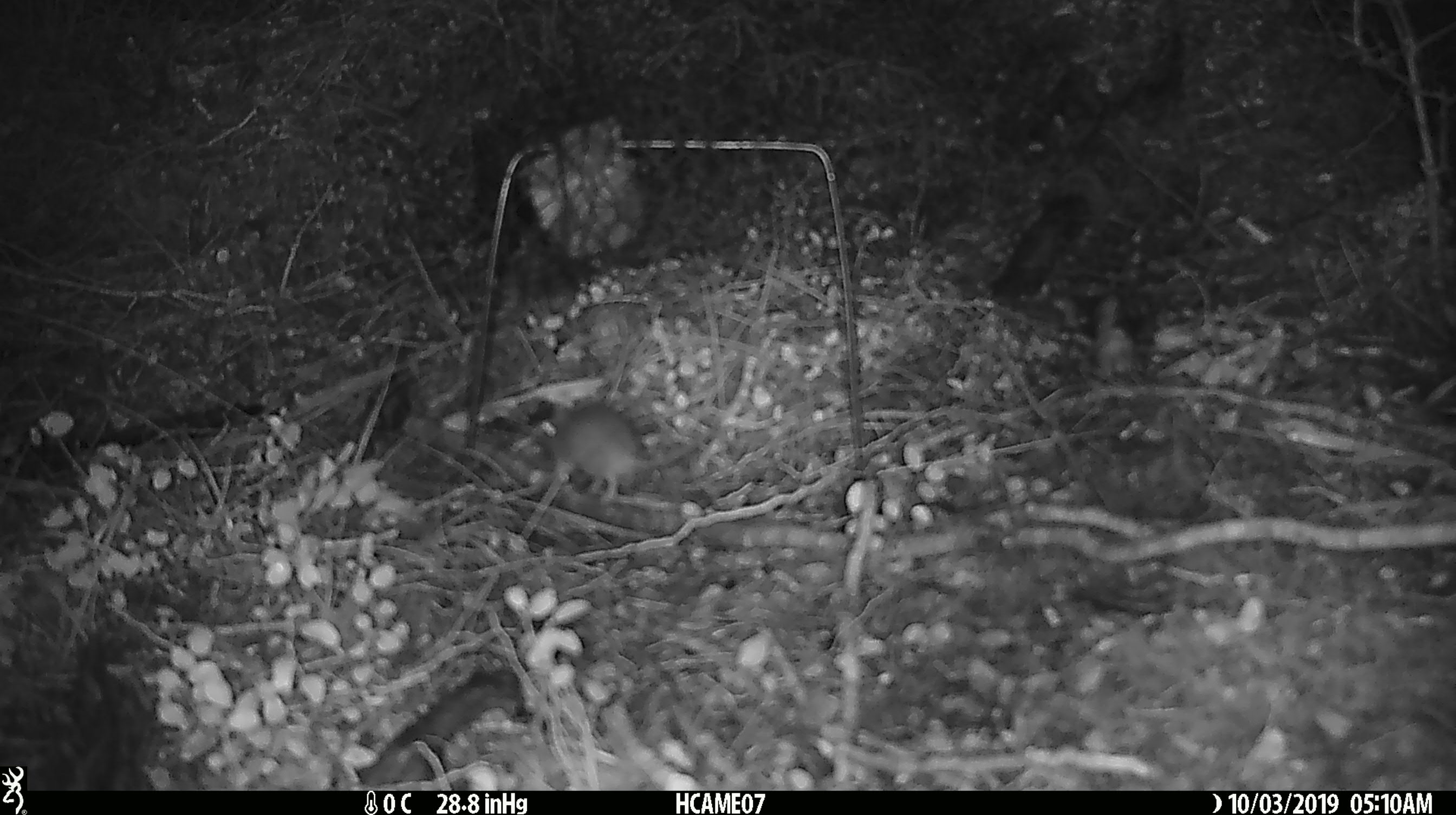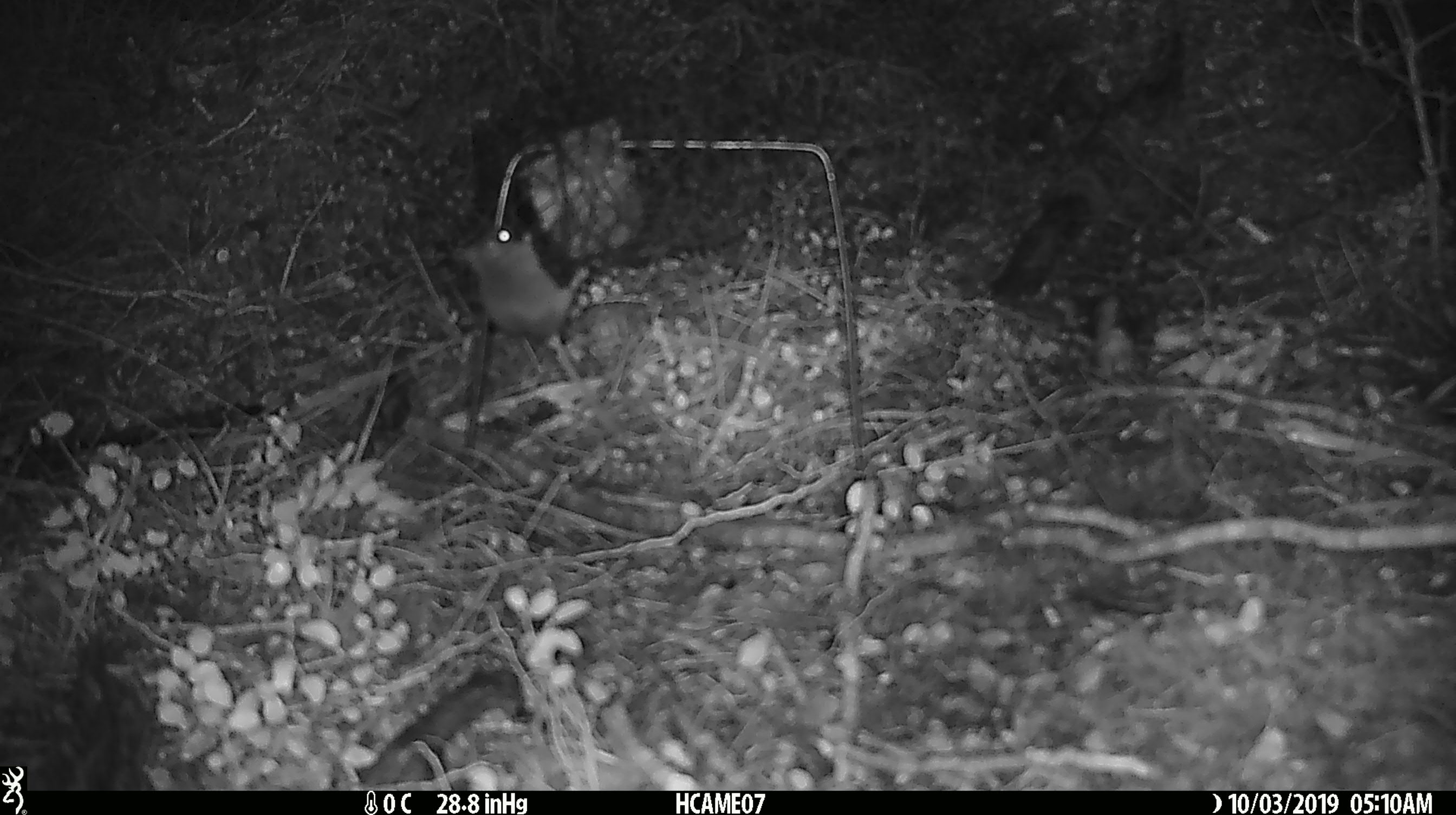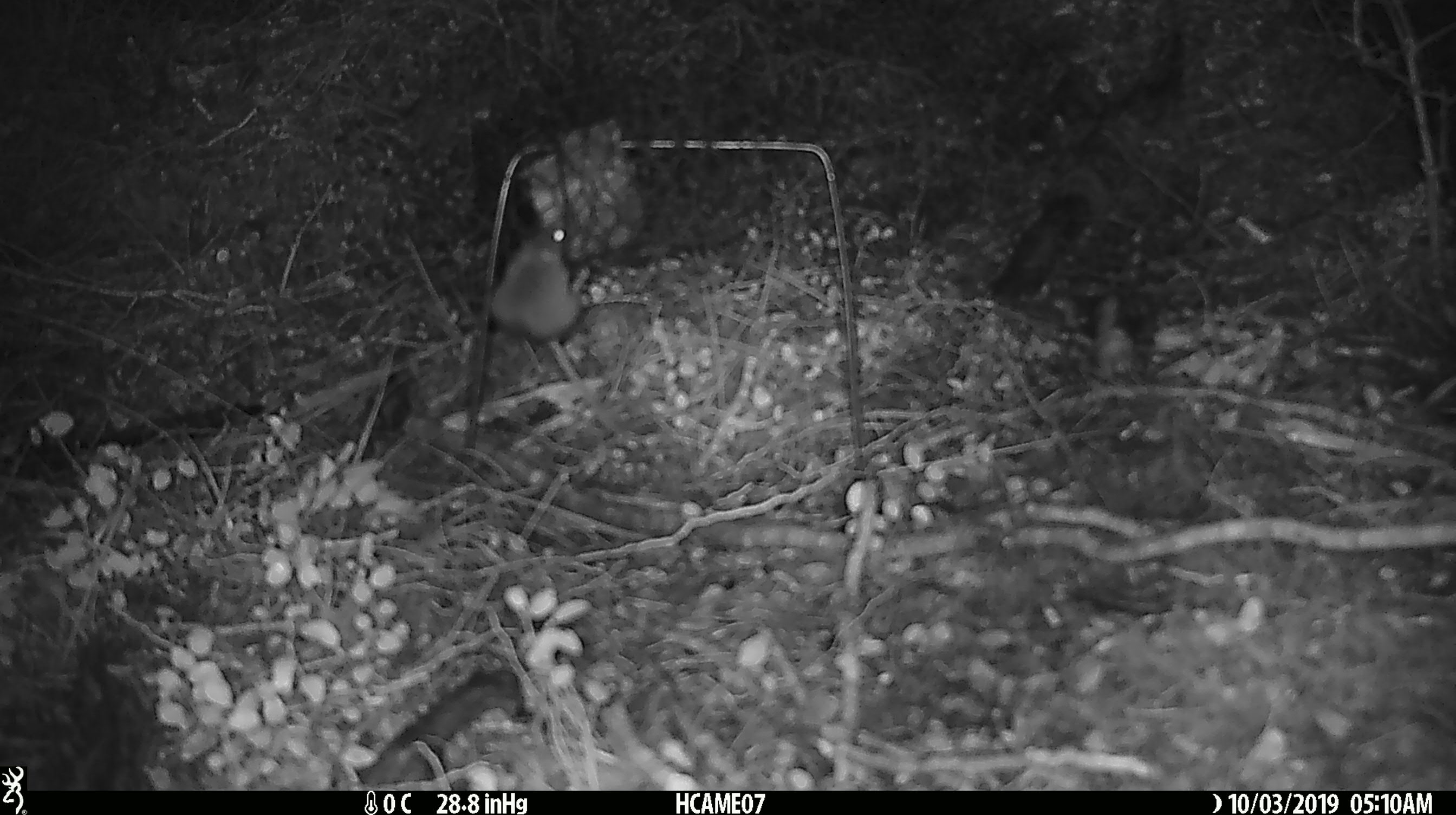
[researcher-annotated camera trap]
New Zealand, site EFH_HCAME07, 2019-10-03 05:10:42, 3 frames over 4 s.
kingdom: Animalia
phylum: Chordata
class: Mammalia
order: Rodentia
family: Muridae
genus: Mus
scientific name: Mus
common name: mouse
Mouse (Mus).